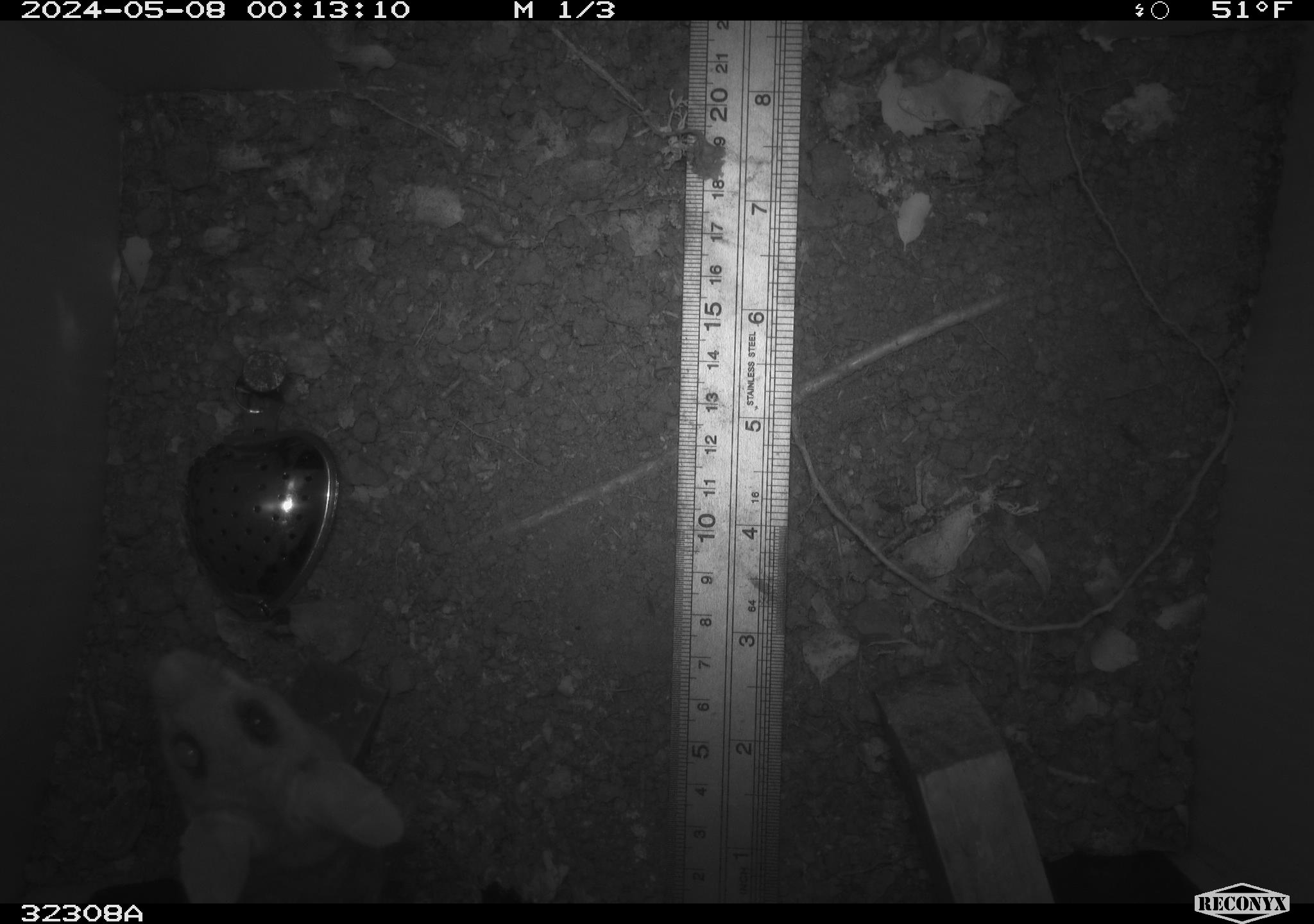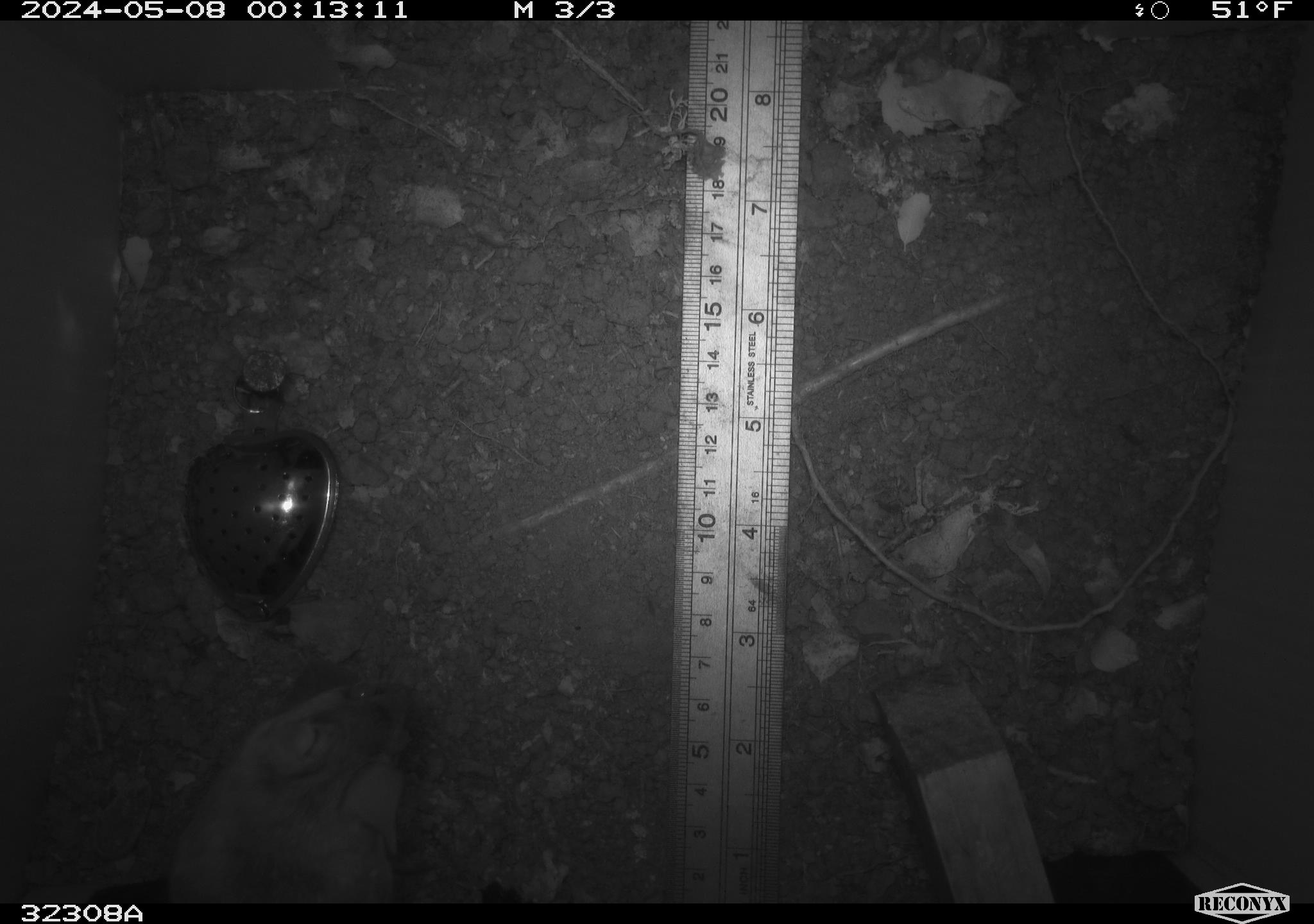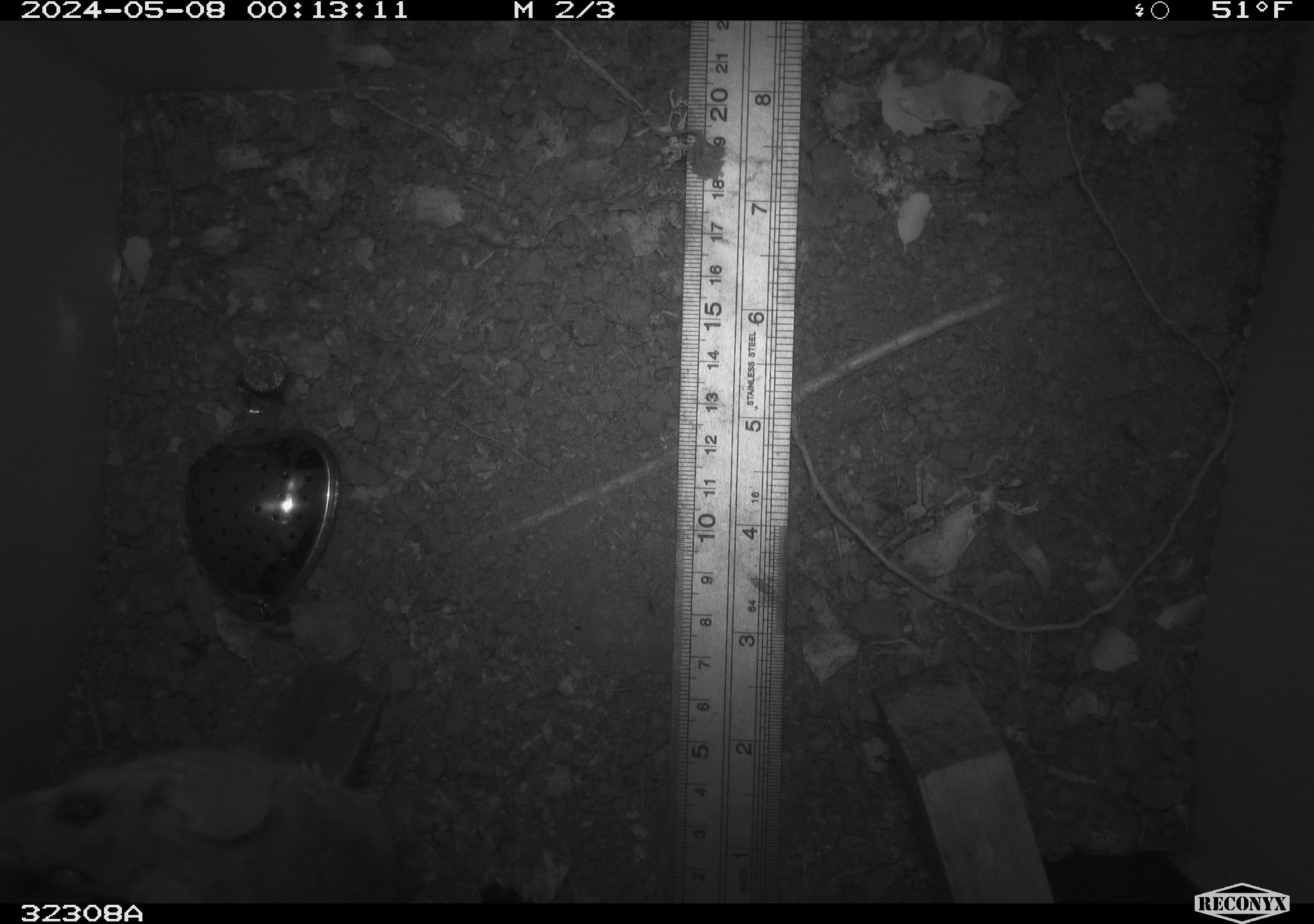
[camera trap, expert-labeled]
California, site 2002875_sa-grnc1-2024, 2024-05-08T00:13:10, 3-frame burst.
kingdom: Animalia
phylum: Chordata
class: Mammalia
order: Rodentia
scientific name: Rodentia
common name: rodent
Rodent (Rodentia).